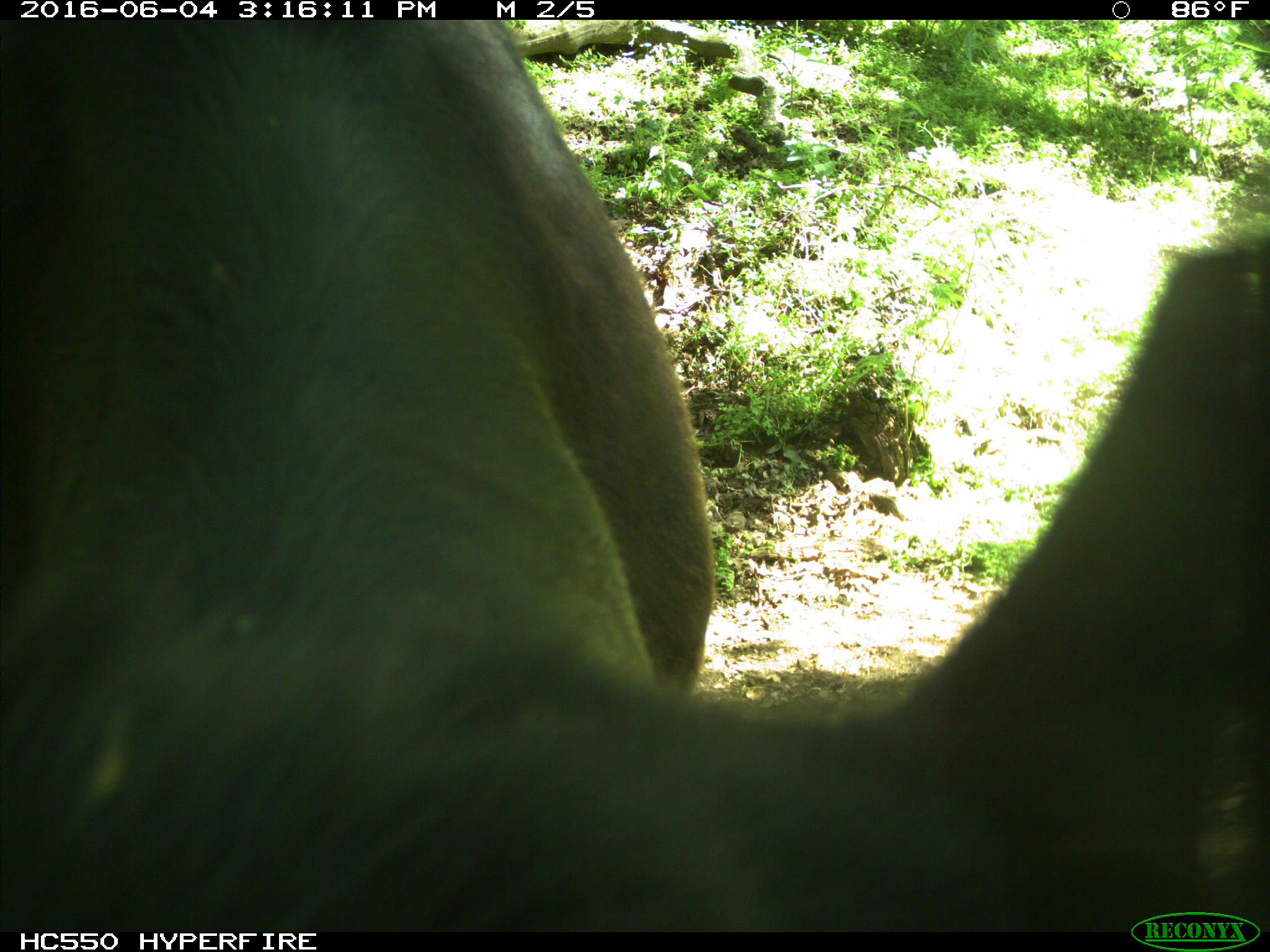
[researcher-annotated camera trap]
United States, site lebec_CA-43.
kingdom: Animalia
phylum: Chordata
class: Mammalia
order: Artiodactyla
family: Bovidae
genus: Bos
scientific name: Bos taurus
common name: domestic cow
Bos taurus (domestic cow).